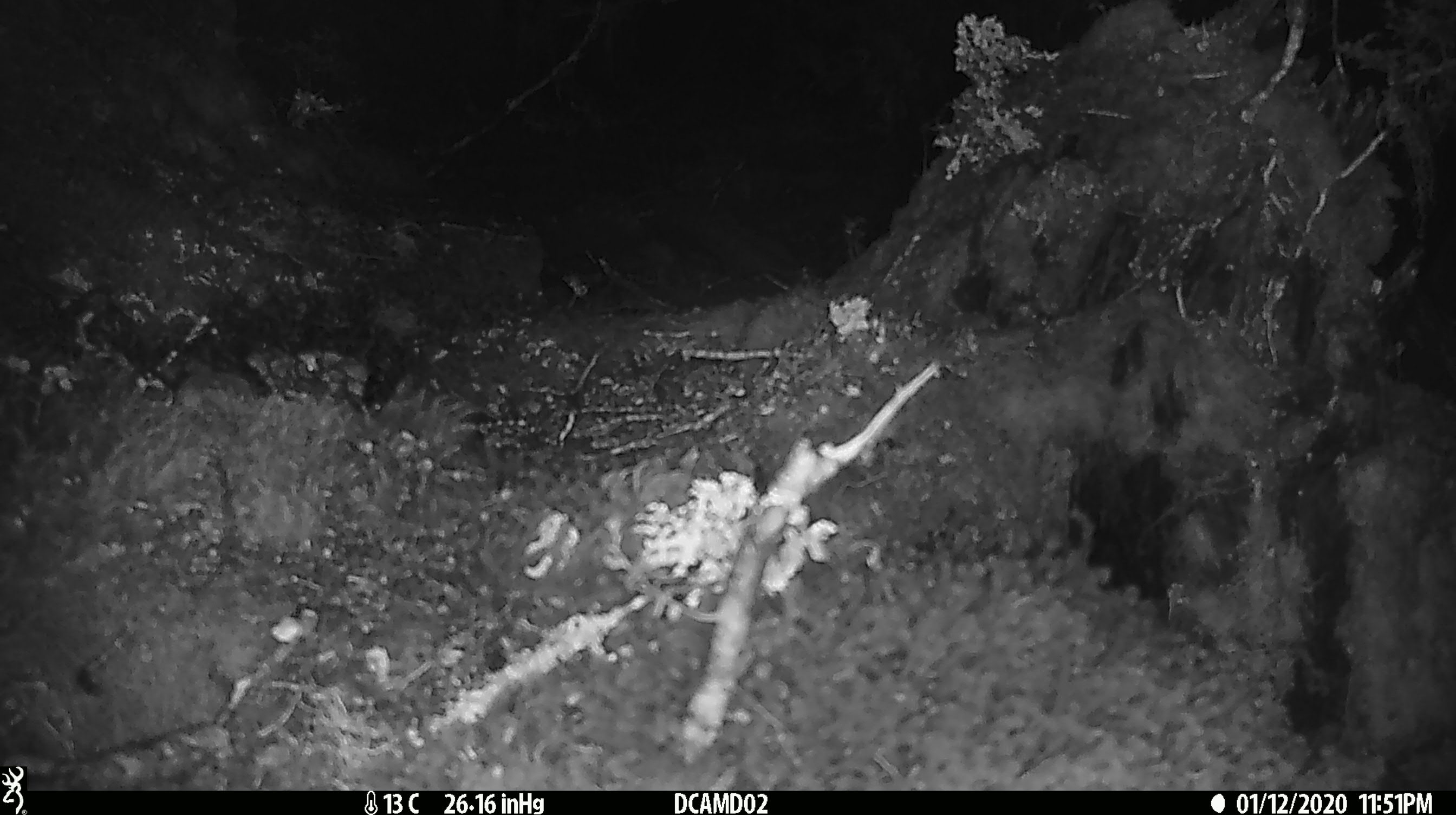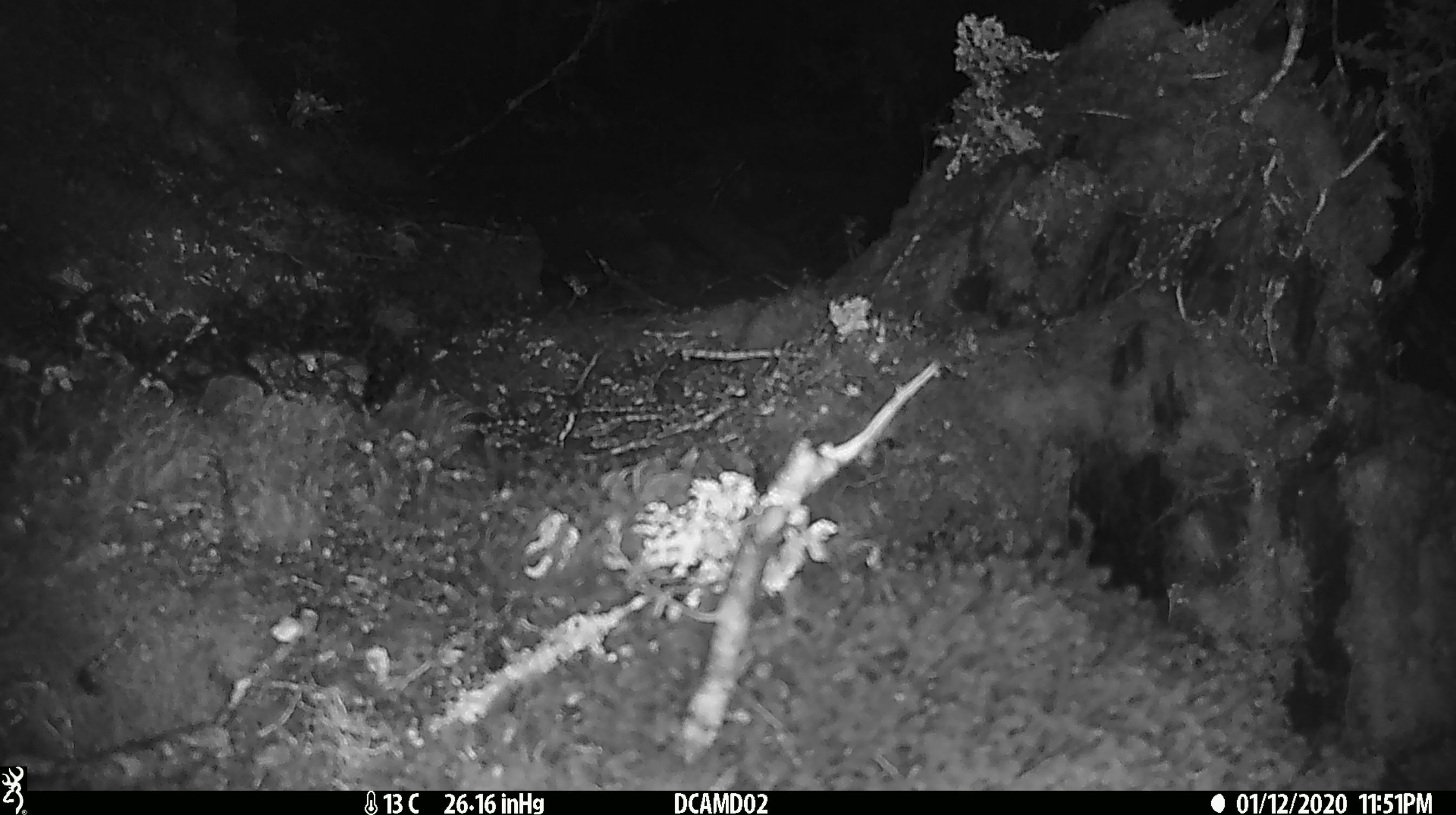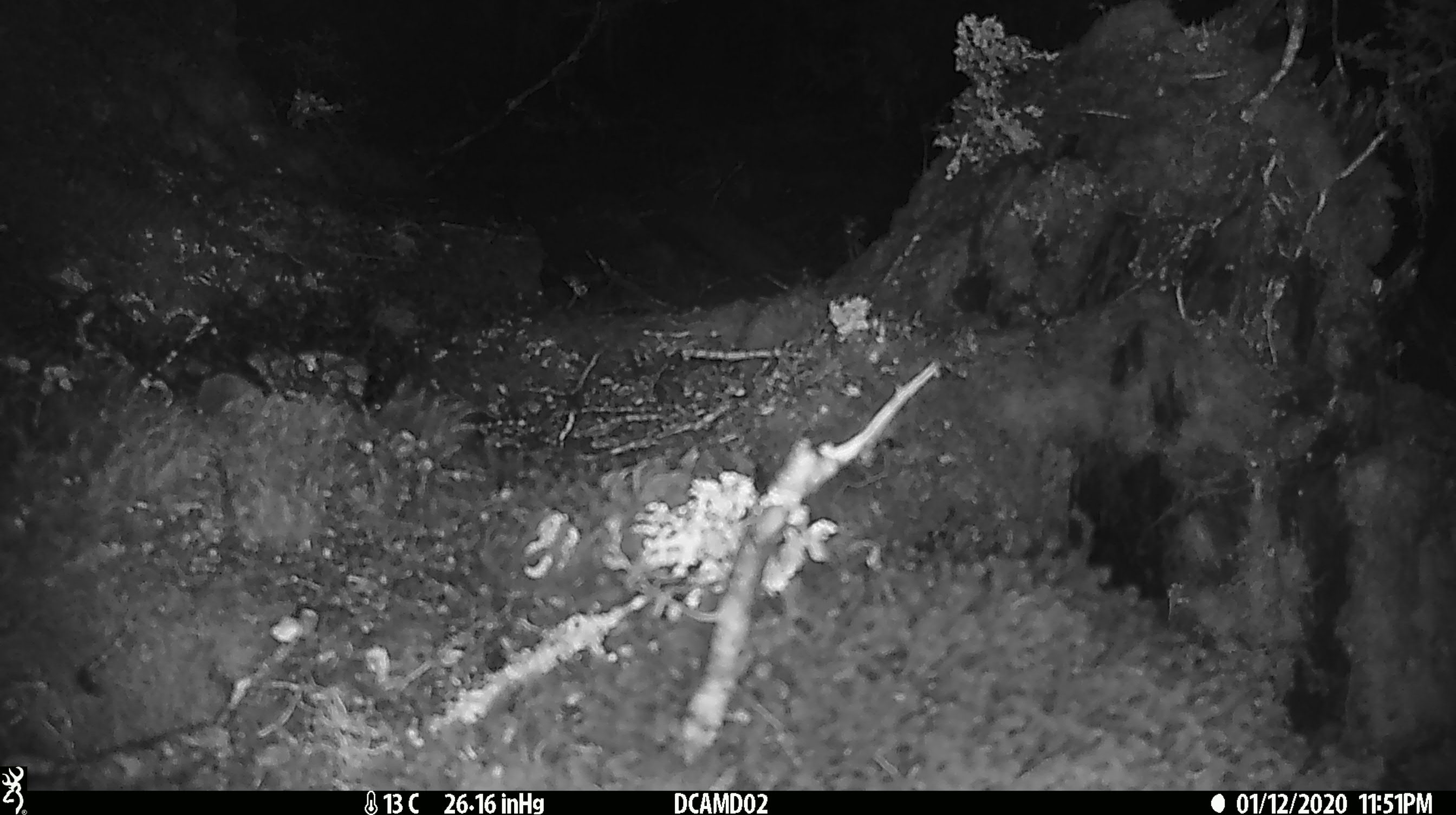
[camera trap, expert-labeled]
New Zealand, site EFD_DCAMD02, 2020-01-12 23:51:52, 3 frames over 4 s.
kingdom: Animalia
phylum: Chordata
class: Mammalia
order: Rodentia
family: Muridae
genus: Mus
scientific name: Mus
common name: mouse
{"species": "mouse (Mus)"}